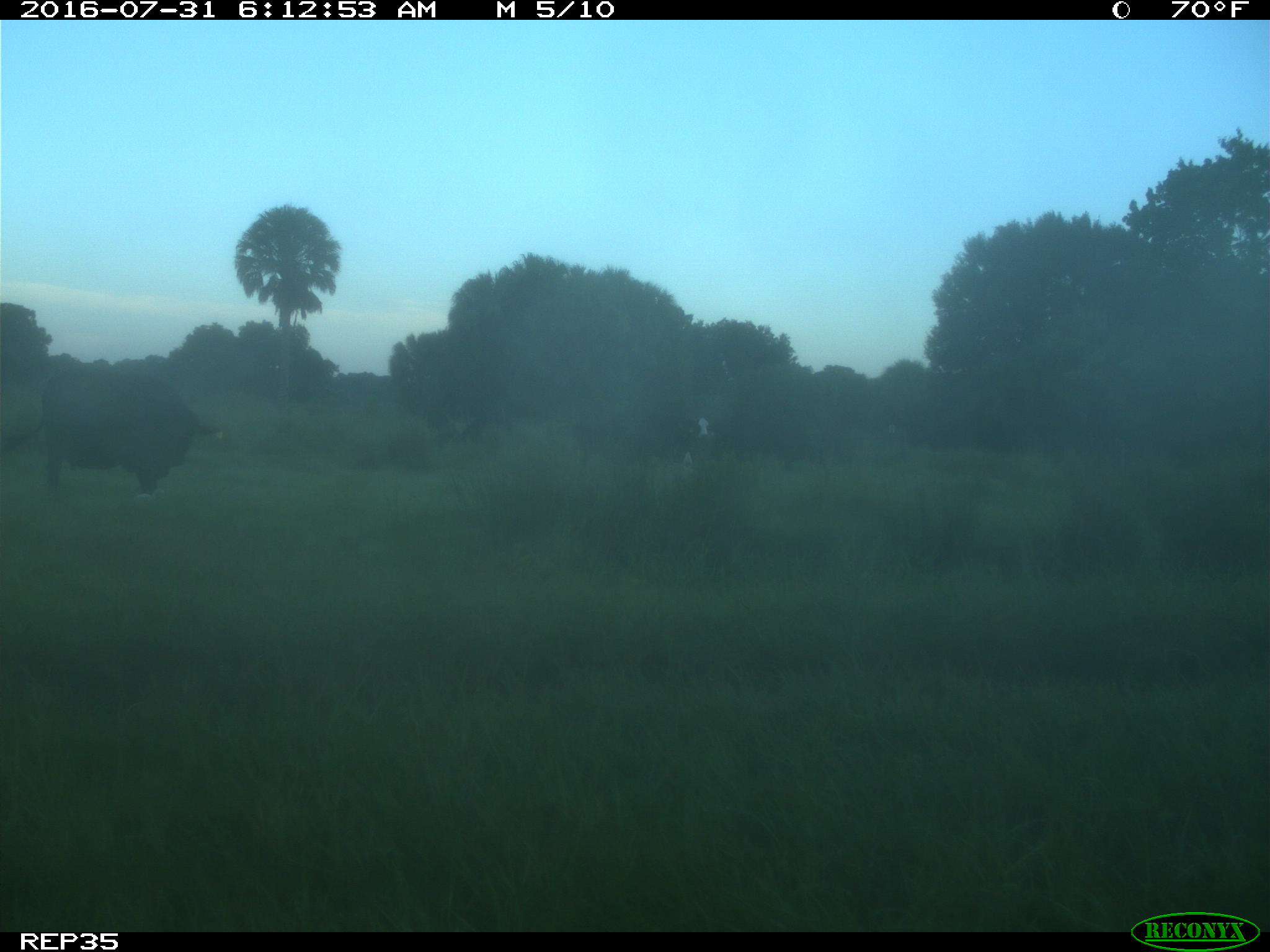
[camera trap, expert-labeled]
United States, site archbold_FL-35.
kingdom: Animalia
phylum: Chordata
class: Mammalia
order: Artiodactyla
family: Bovidae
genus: Bos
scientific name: Bos taurus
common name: domestic cow